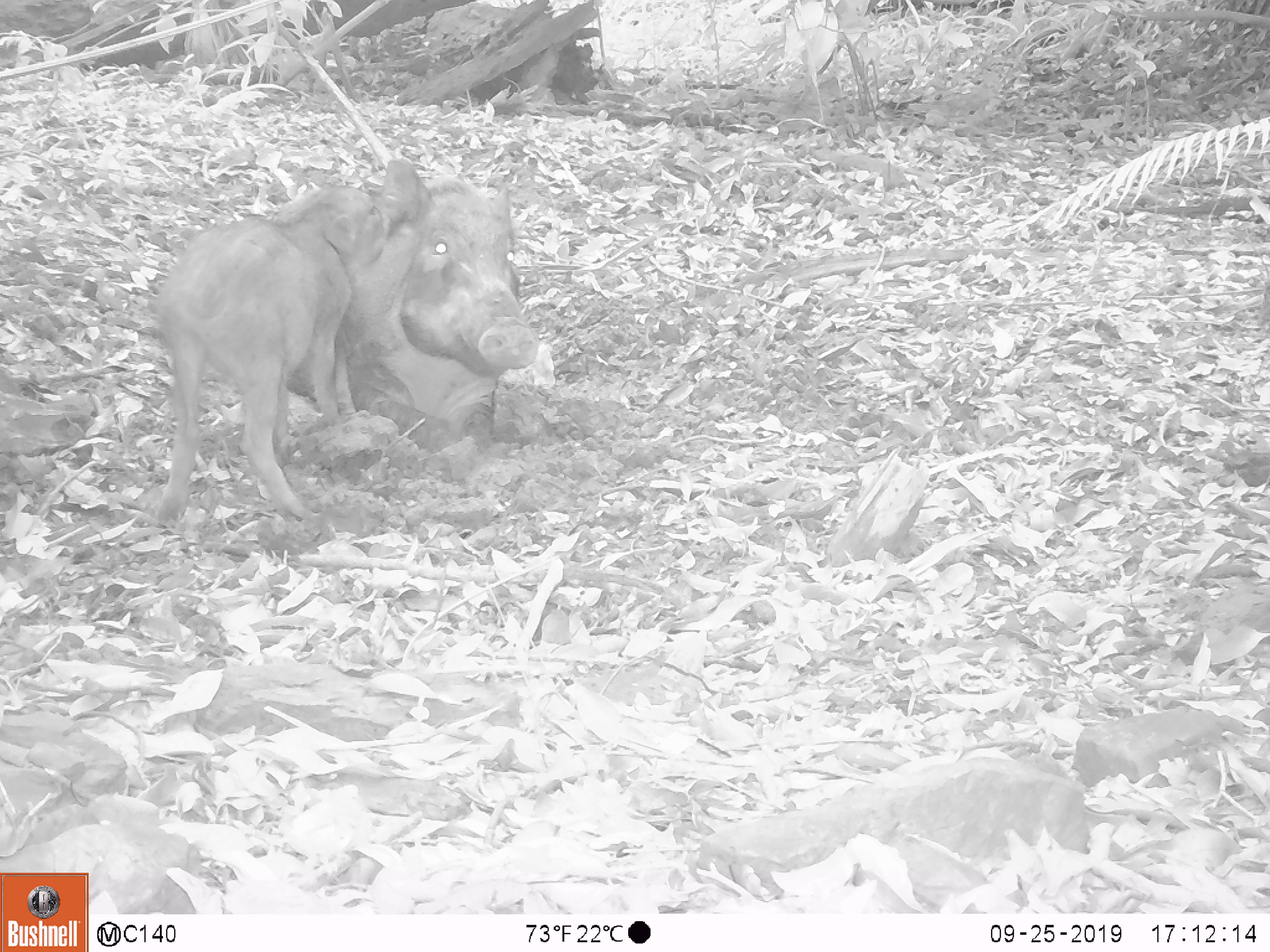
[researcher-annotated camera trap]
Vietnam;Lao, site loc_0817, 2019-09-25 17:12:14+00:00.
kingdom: Animalia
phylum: Chordata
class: Mammalia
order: Artiodactyla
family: Suidae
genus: Sus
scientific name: Sus scrofa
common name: eurasian wild pig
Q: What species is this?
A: Eurasian wild pig (Sus scrofa).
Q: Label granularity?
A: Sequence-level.